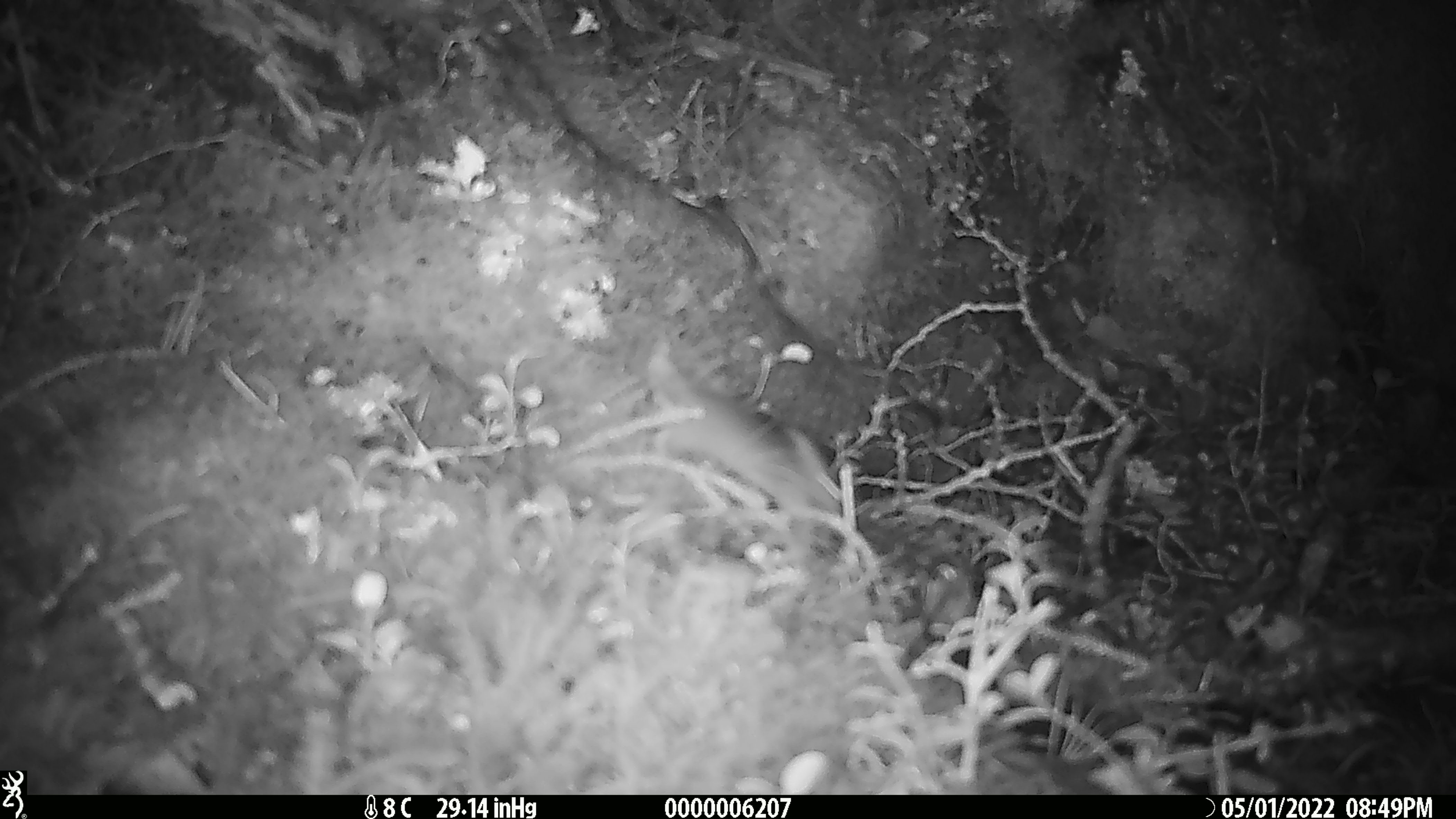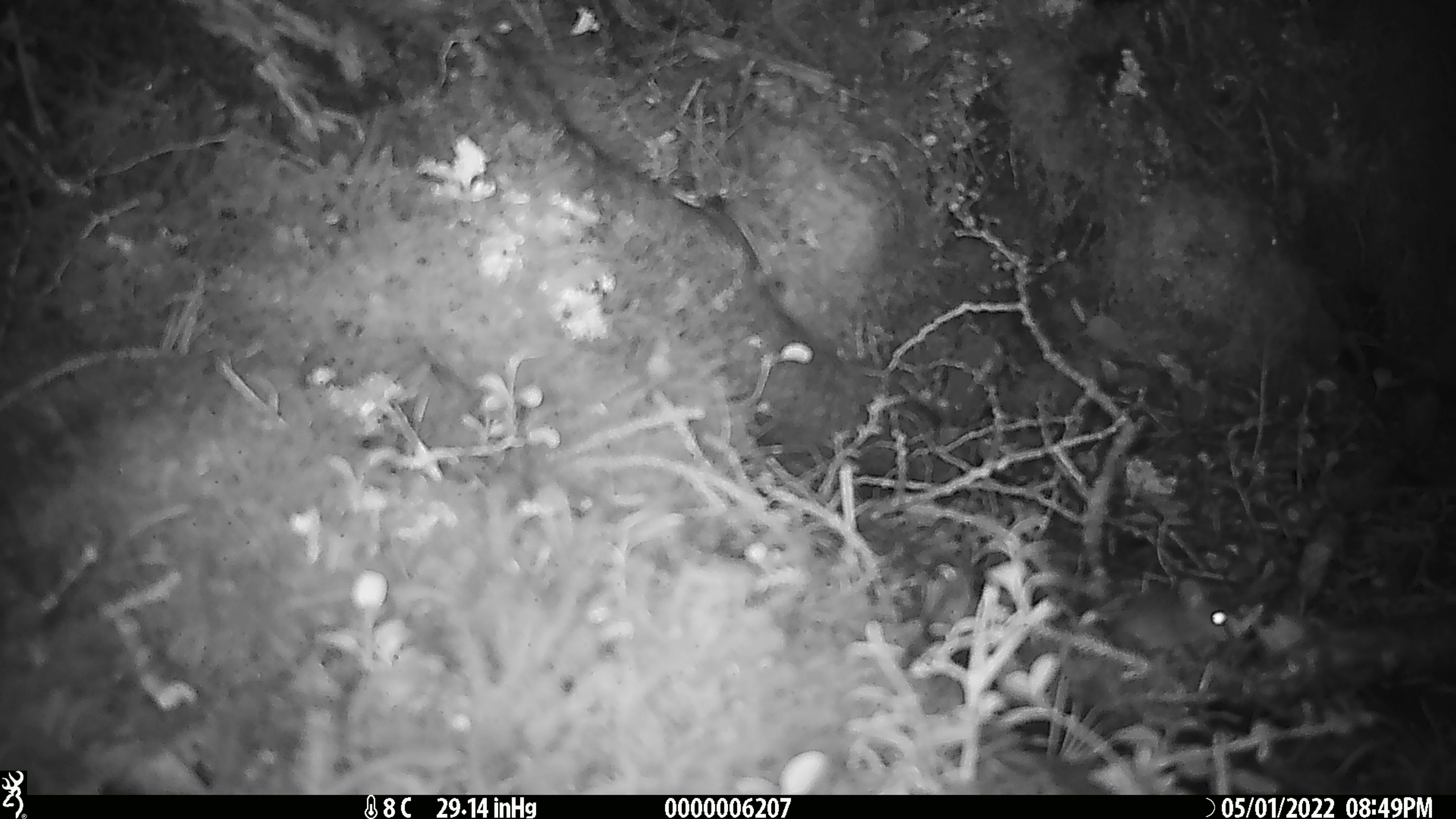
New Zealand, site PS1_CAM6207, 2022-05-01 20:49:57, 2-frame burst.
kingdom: Animalia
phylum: Chordata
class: Mammalia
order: Rodentia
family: Muridae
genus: Mus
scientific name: Mus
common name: mouse